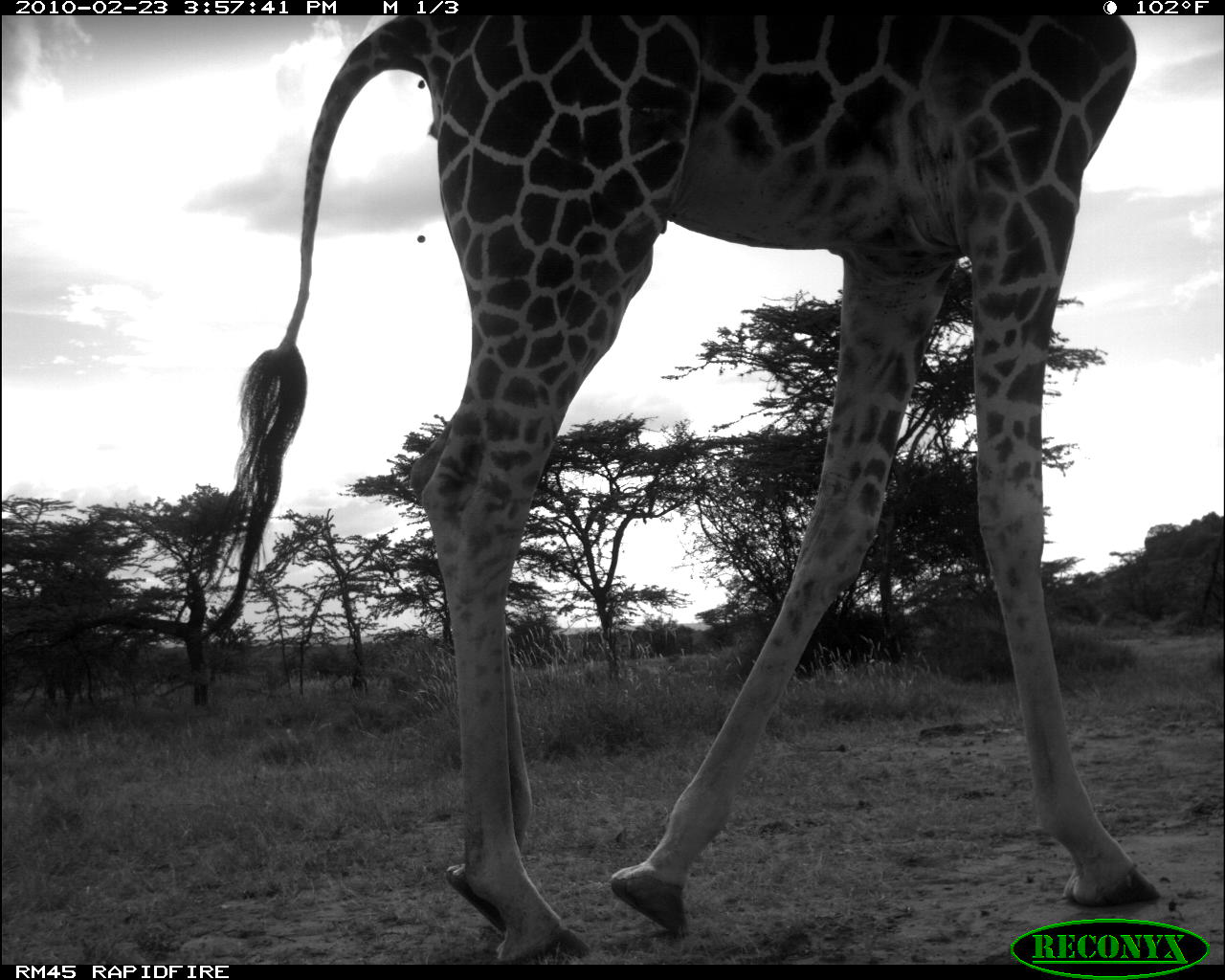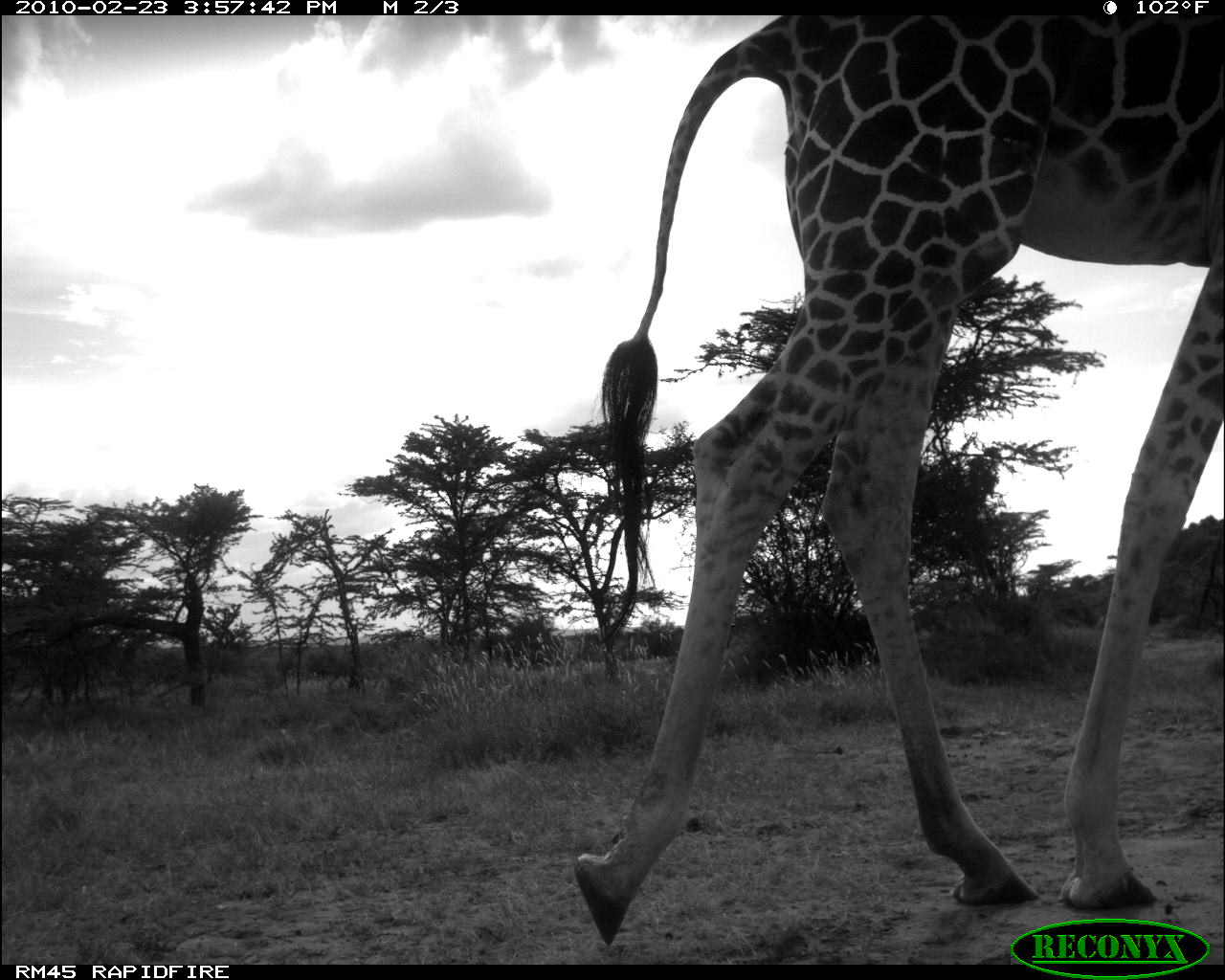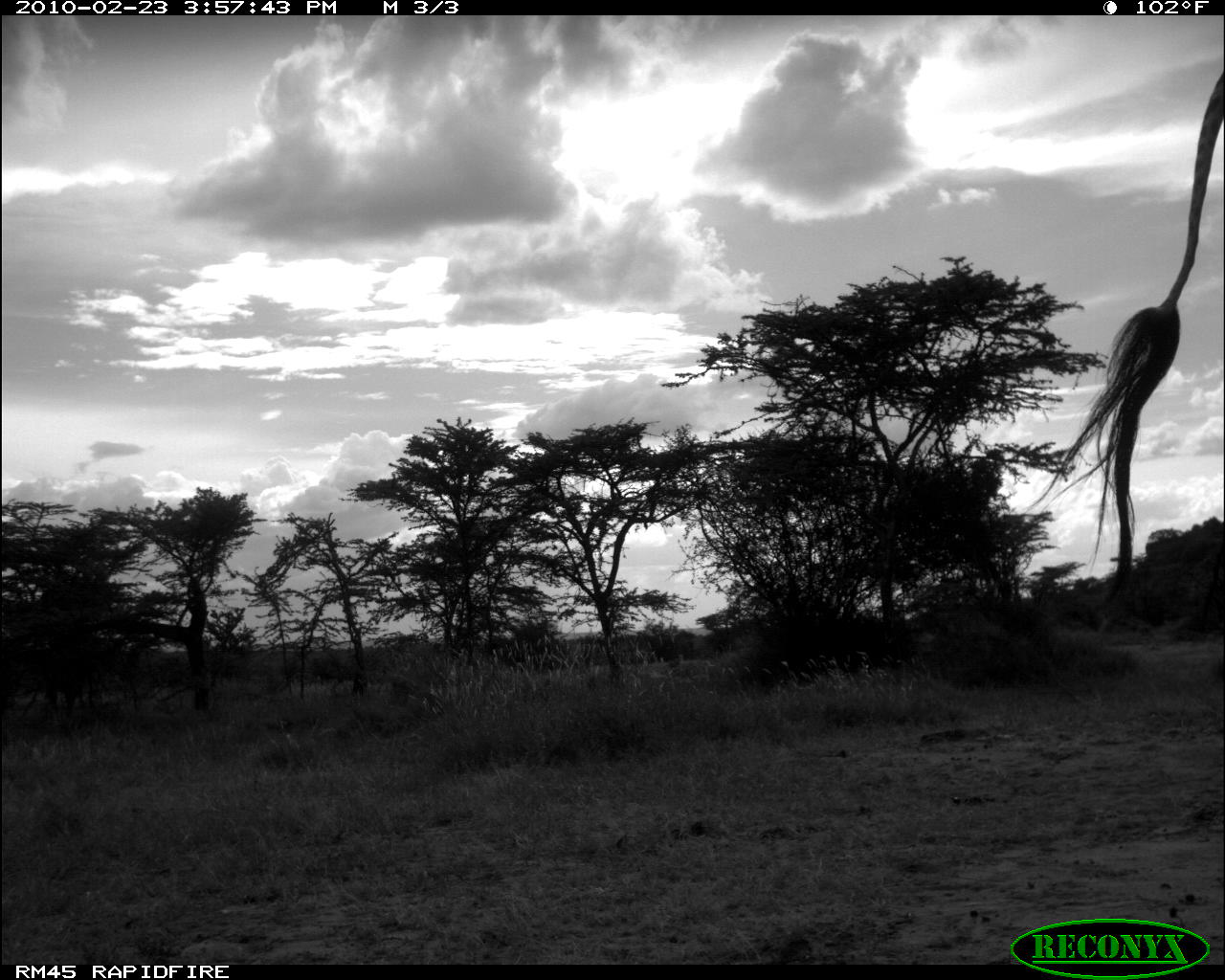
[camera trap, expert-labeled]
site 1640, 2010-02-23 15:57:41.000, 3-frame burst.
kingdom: Animalia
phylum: Chordata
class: Mammalia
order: Artiodactyla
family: Giraffidae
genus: Giraffa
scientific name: Giraffa camelopardalis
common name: giraffe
Giraffa camelopardalis (giraffe), count 1.